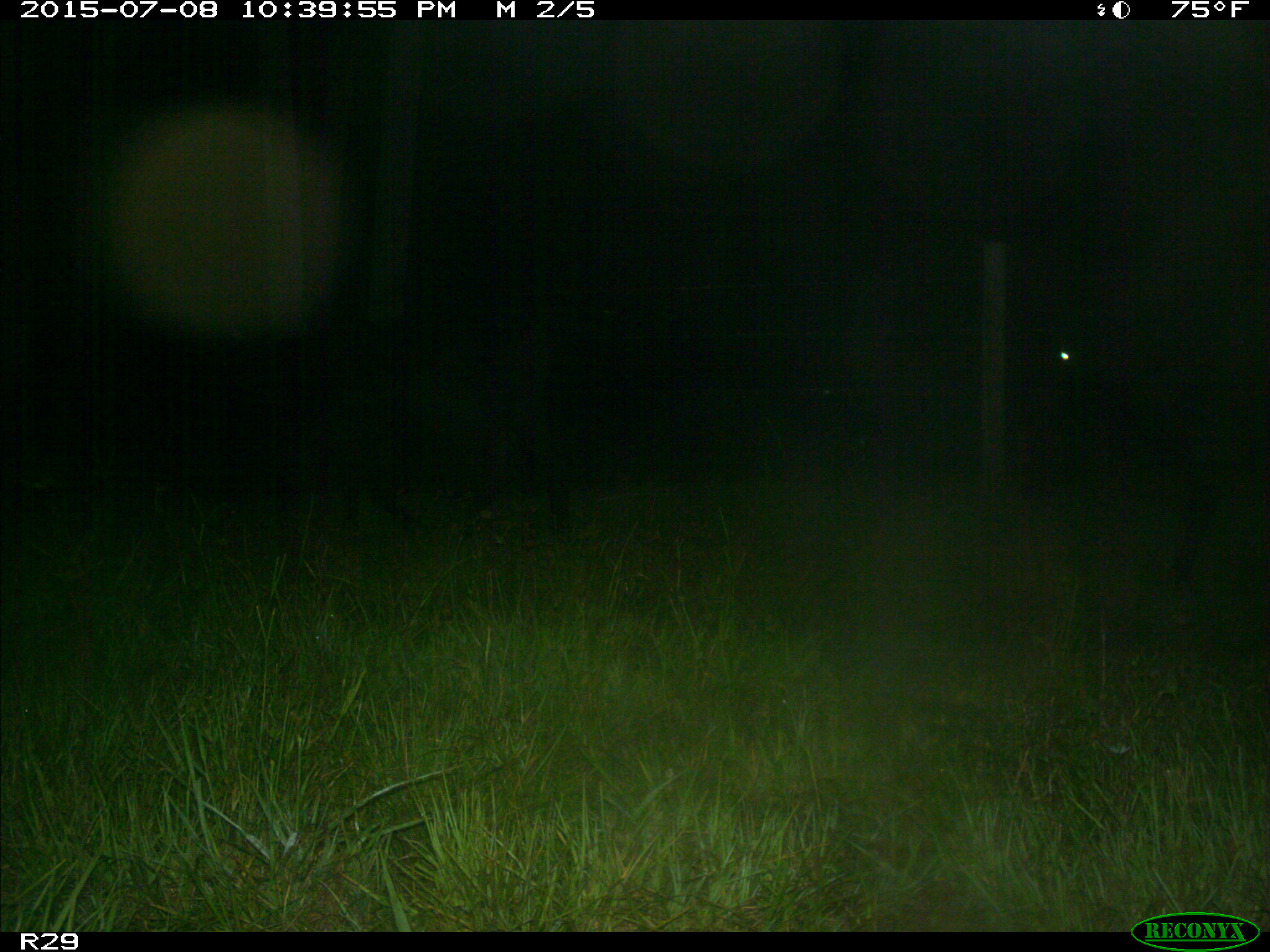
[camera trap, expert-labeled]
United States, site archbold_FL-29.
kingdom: Animalia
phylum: Chordata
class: Mammalia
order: Artiodactyla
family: Bovidae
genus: Bos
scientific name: Bos taurus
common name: domestic cow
Bos taurus (domestic cow).